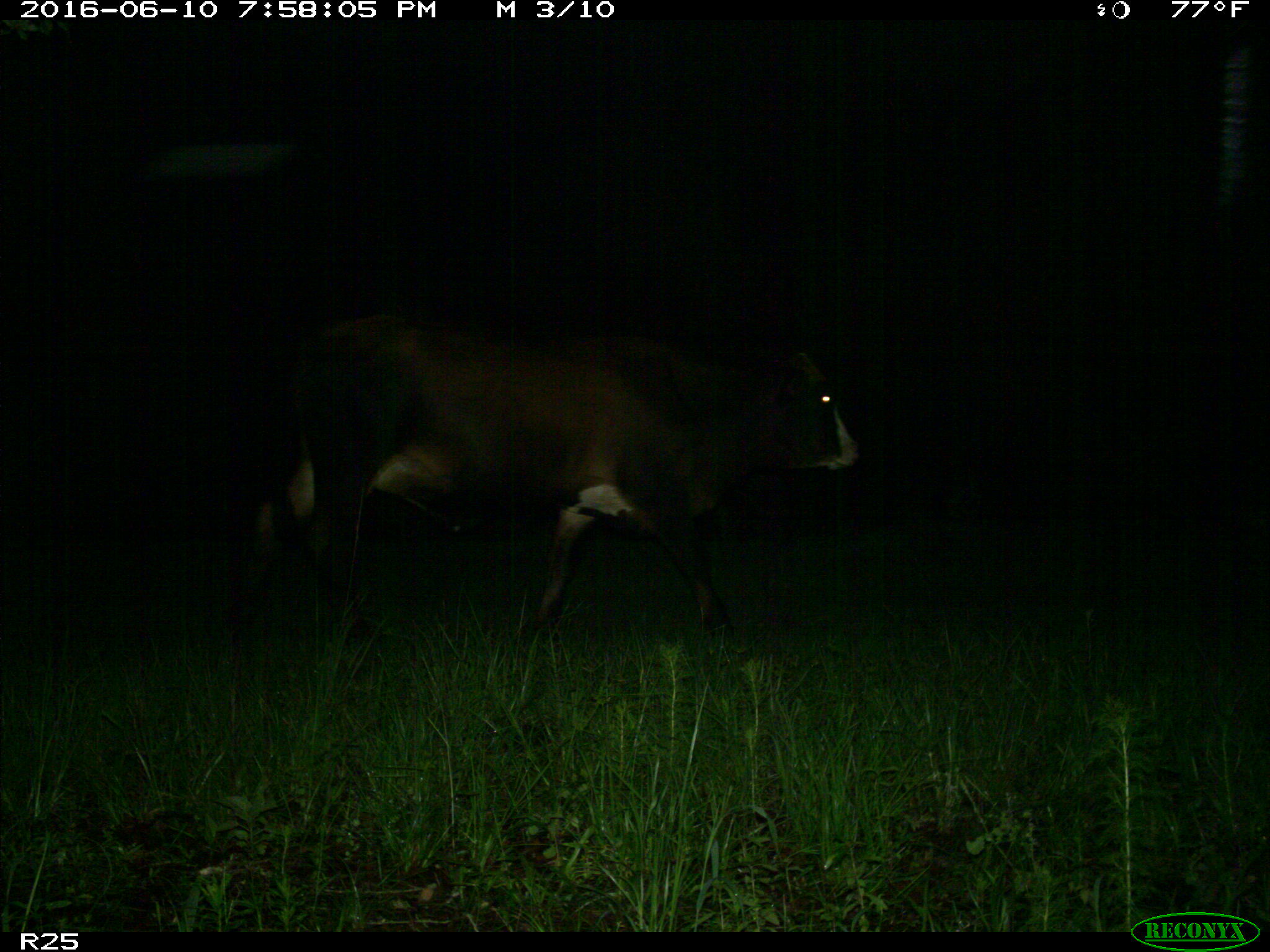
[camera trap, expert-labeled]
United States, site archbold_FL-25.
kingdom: Animalia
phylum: Chordata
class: Mammalia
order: Artiodactyla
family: Bovidae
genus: Bos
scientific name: Bos taurus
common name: domestic cow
Bos taurus (domestic cow).